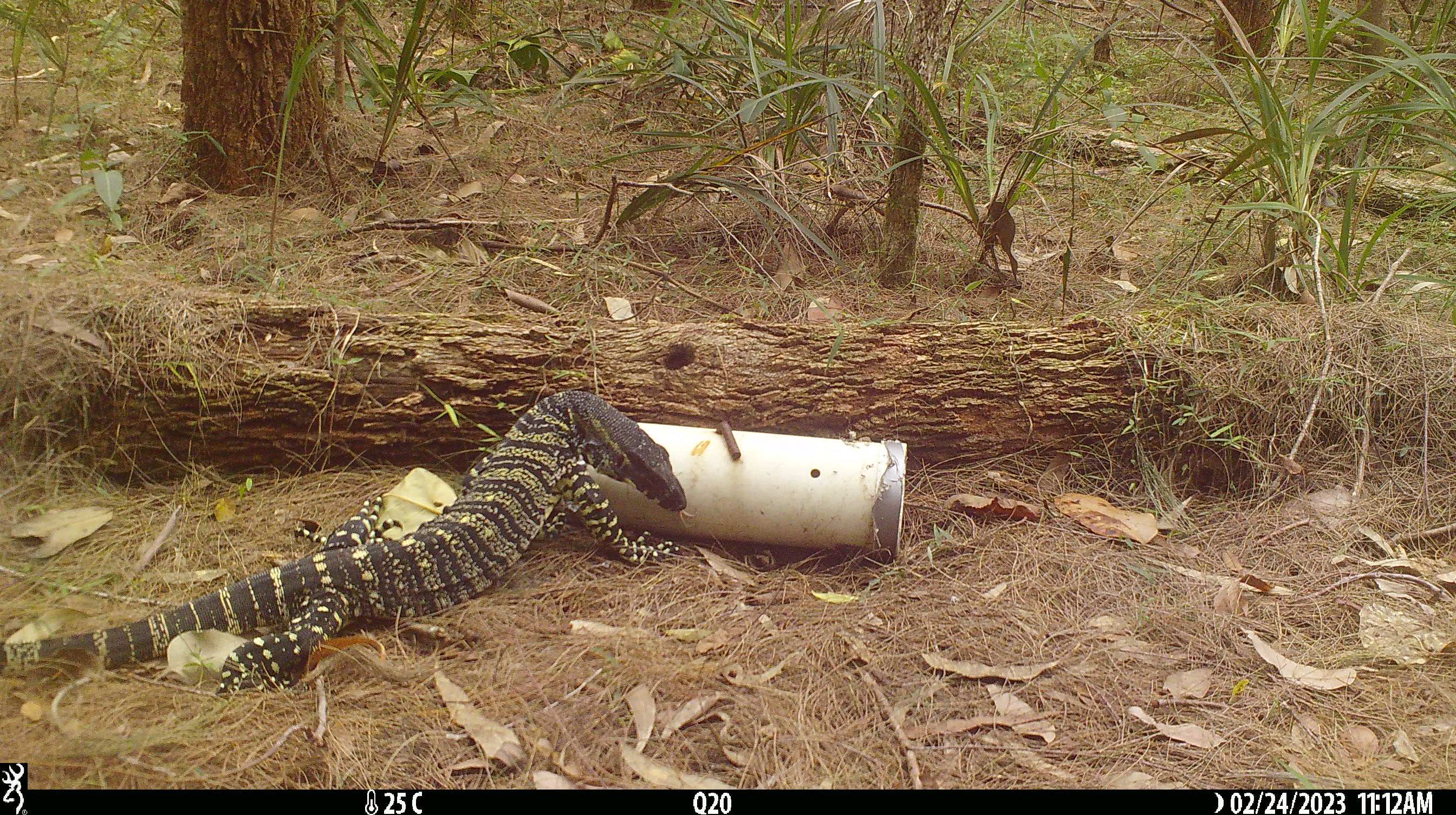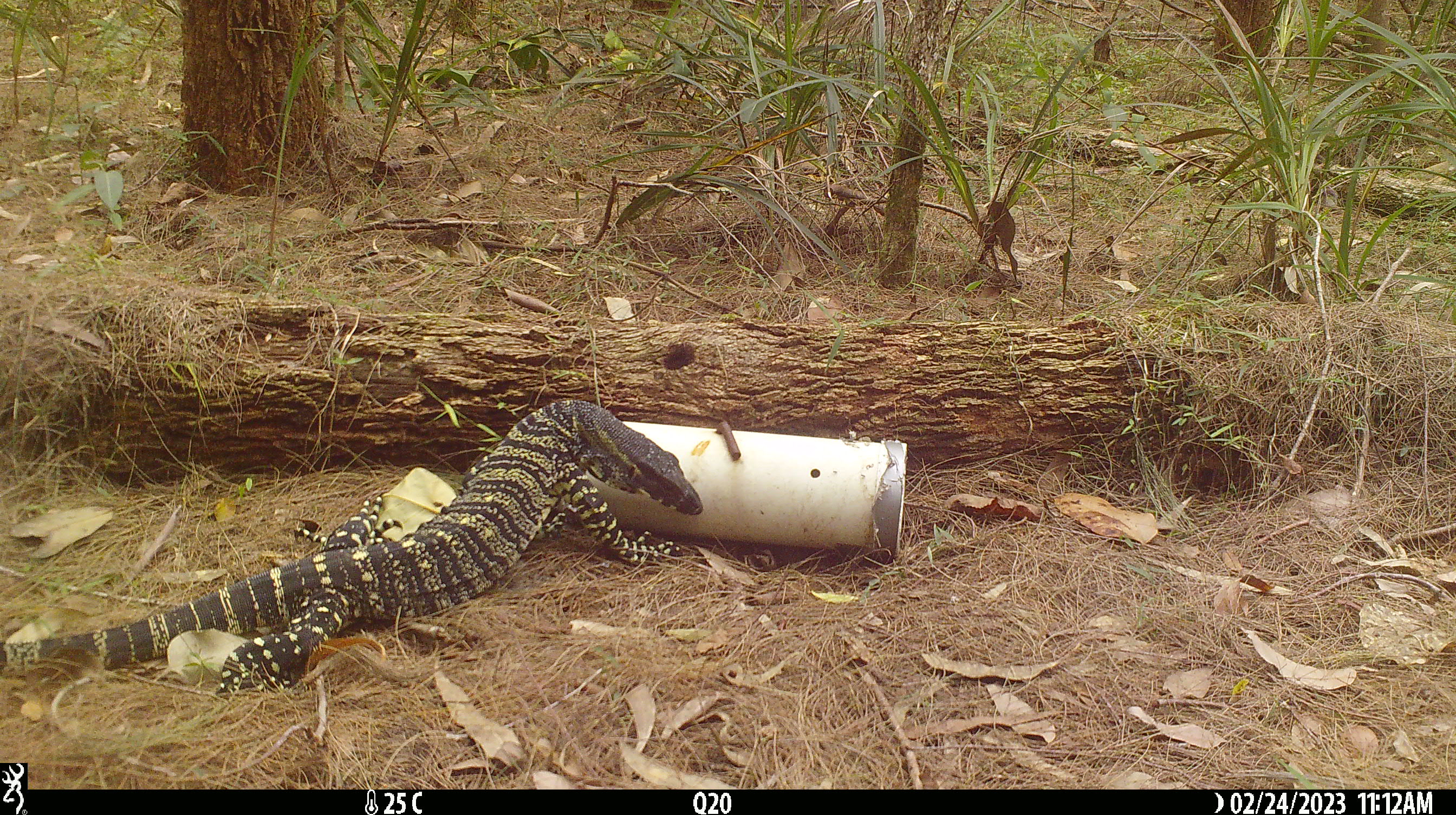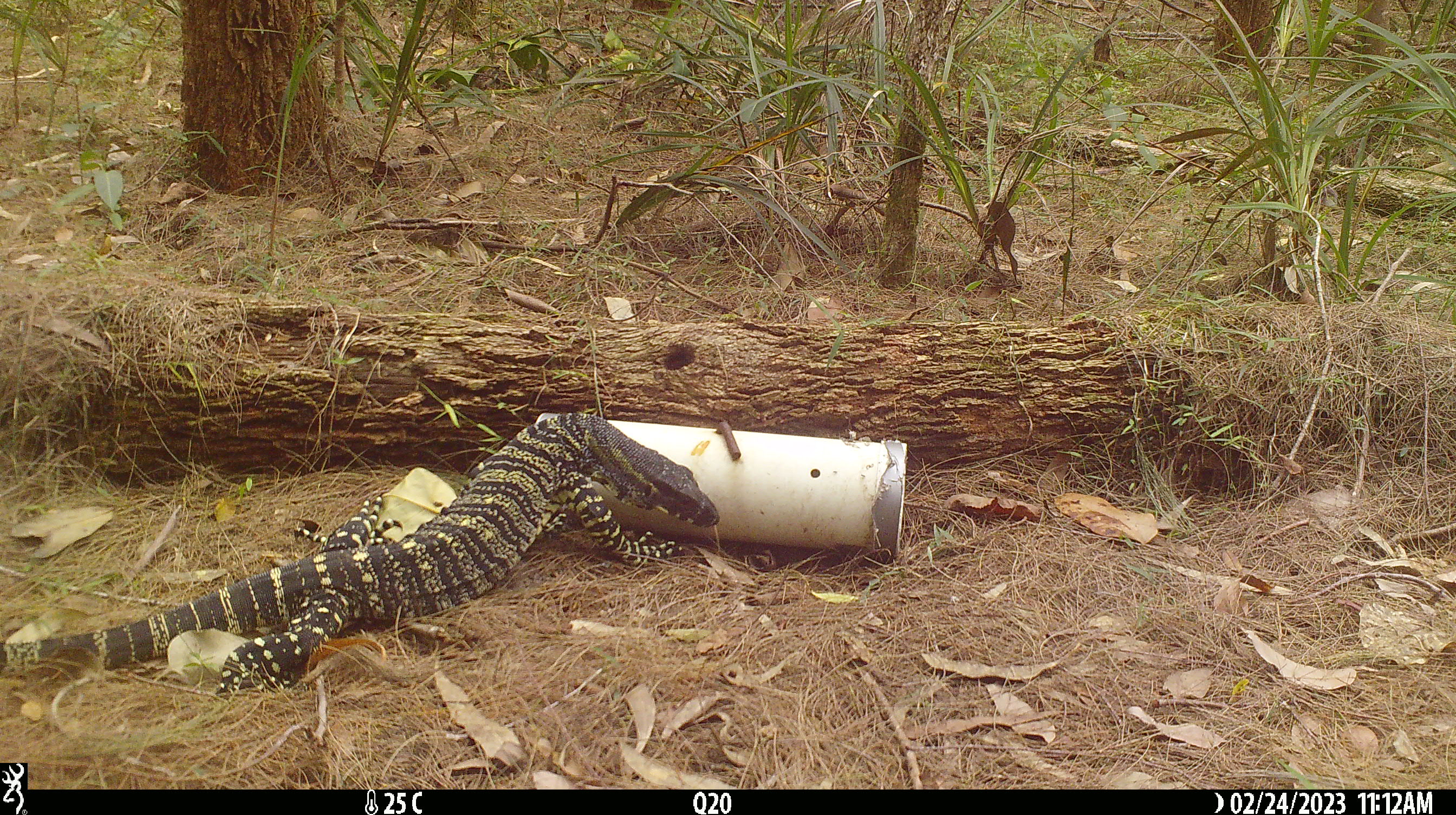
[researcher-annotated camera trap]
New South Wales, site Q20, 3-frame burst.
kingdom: Animalia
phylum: Chordata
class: Reptilia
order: Squamata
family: Varanidae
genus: Varanus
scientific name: Varanus varius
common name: lace monitor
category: goanna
Goanna (lace monitor) (Varanus varius).